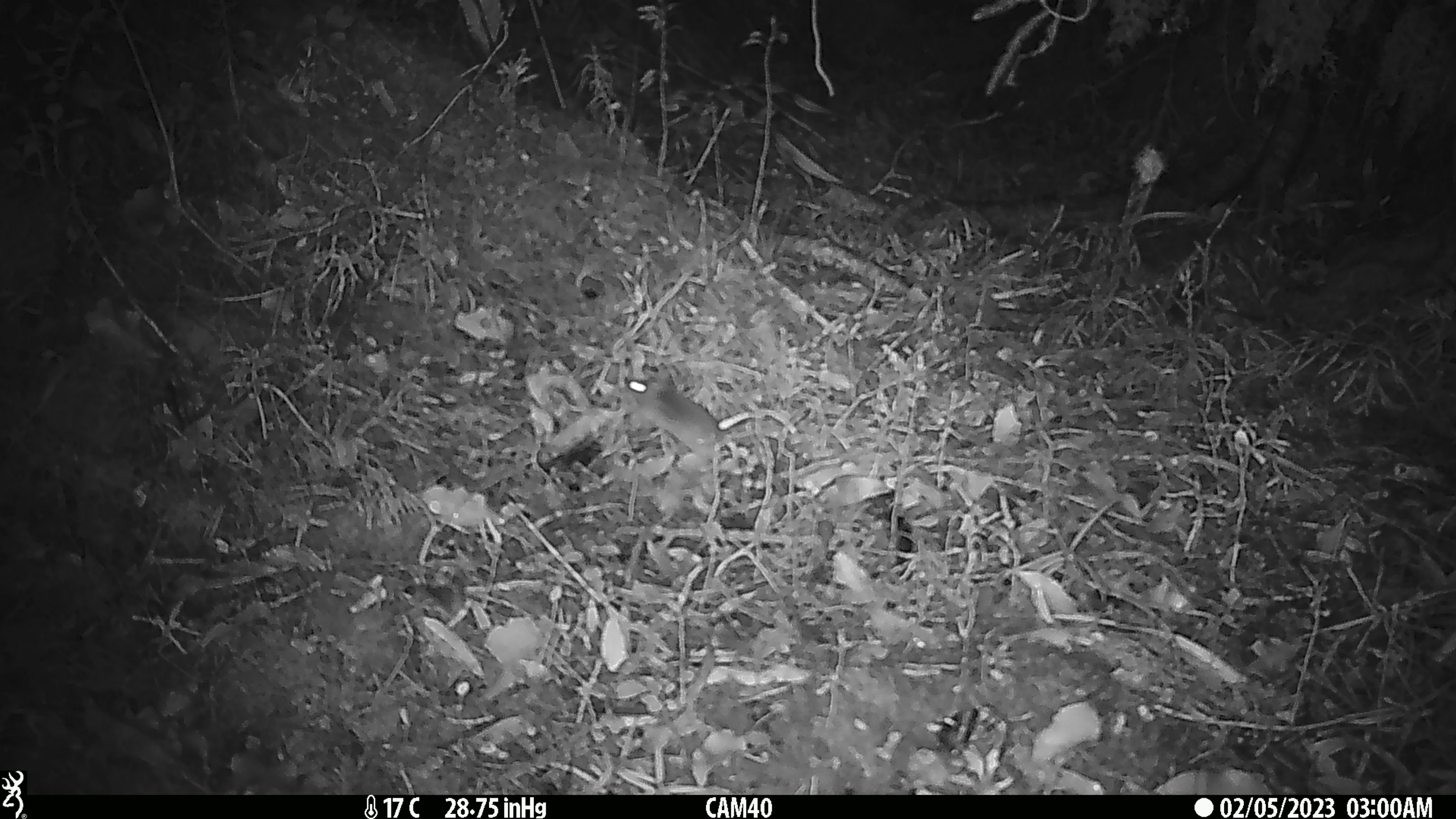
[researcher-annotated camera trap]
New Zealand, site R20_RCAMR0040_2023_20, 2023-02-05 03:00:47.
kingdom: Animalia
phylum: Chordata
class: Mammalia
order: Rodentia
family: Muridae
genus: Mus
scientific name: Mus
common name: mouse